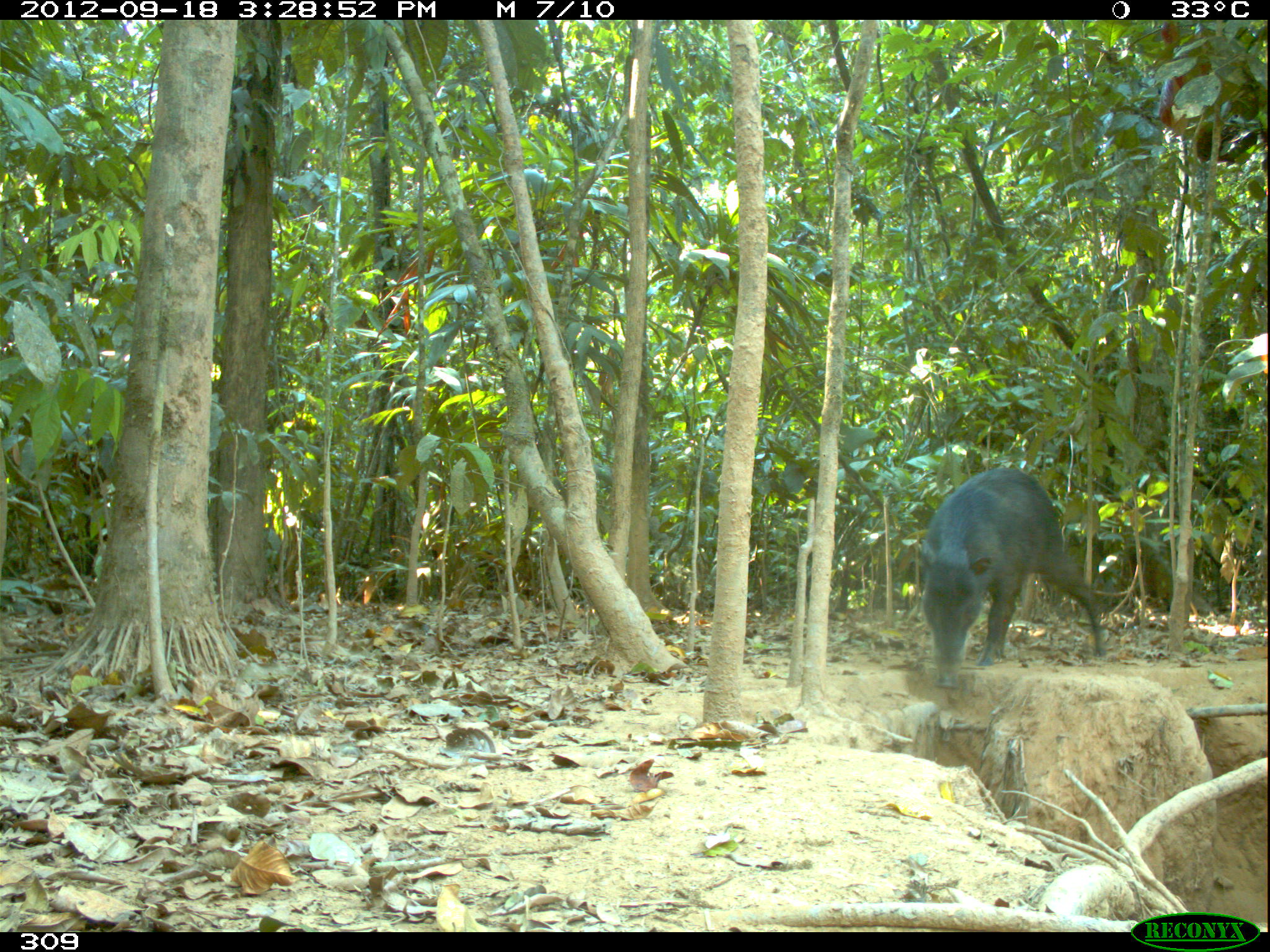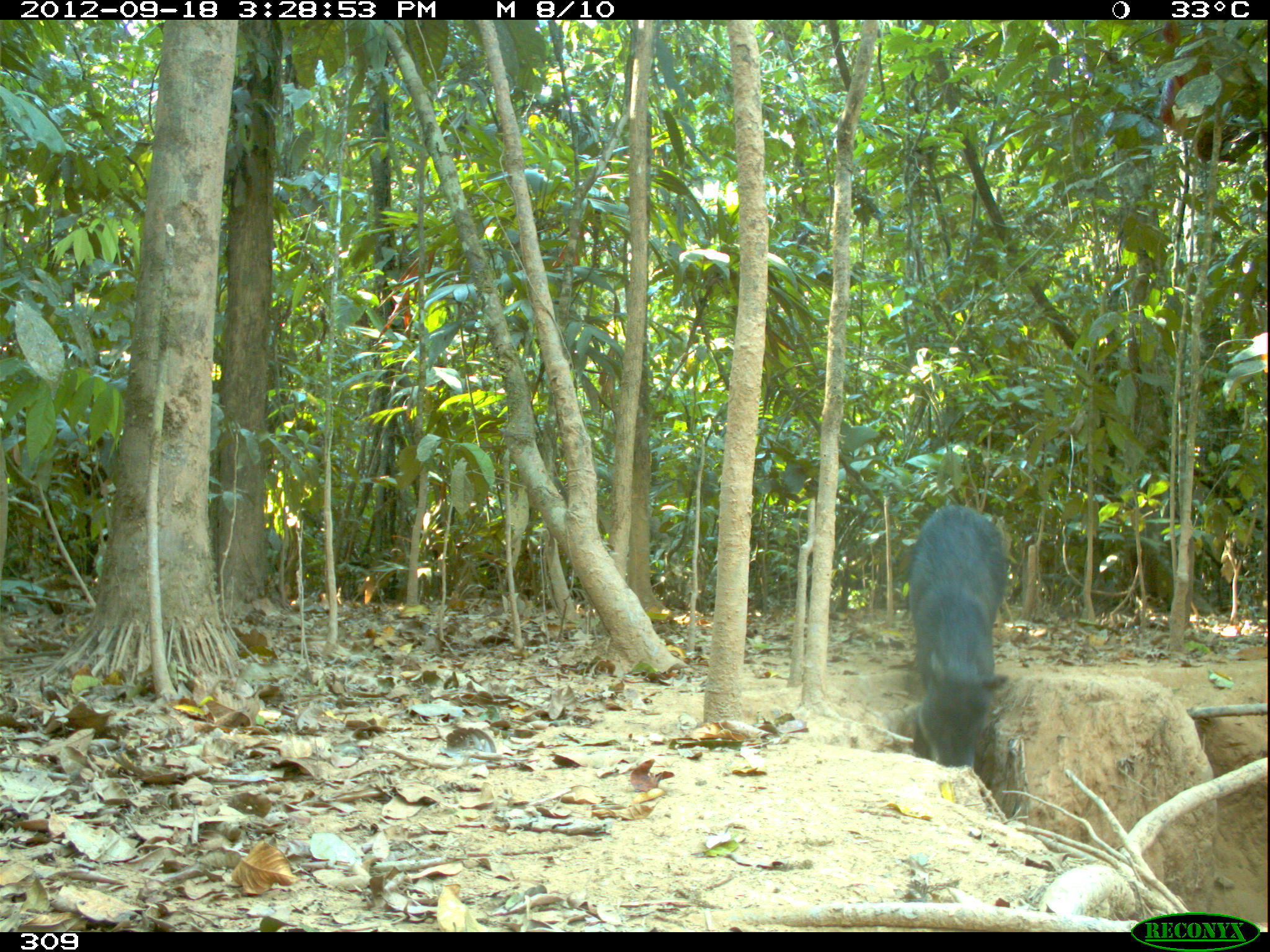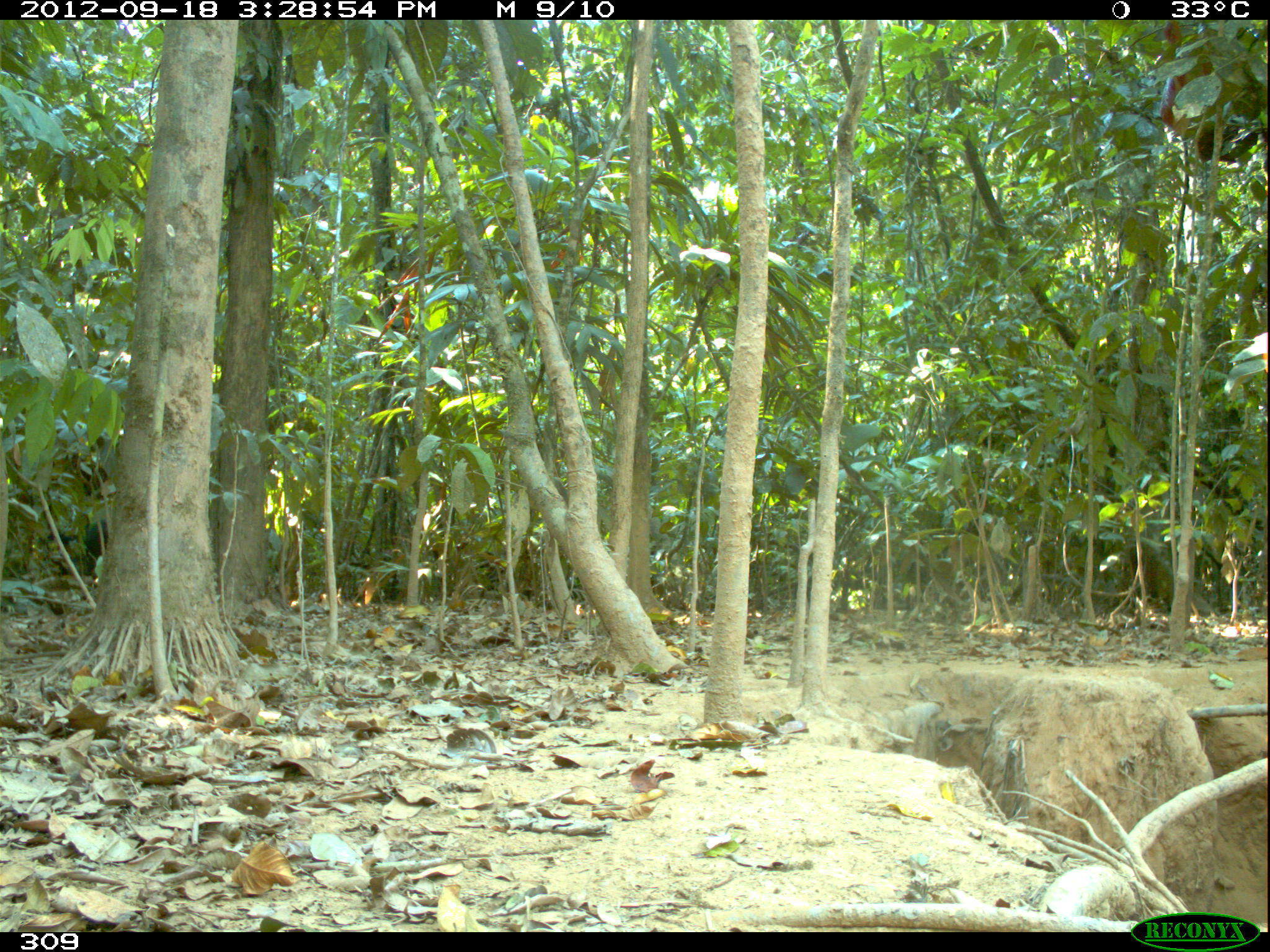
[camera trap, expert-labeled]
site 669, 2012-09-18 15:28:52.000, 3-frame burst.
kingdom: Animalia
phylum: Chordata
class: Mammalia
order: Artiodactyla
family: Tayassuidae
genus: Tayassu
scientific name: Tayassu pecari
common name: white-lipped peccary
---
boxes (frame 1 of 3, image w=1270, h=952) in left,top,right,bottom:
tayassu pecari: 917,464,1106,690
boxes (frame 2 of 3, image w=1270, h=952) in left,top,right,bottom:
tayassu pecari: 906,502,1009,768